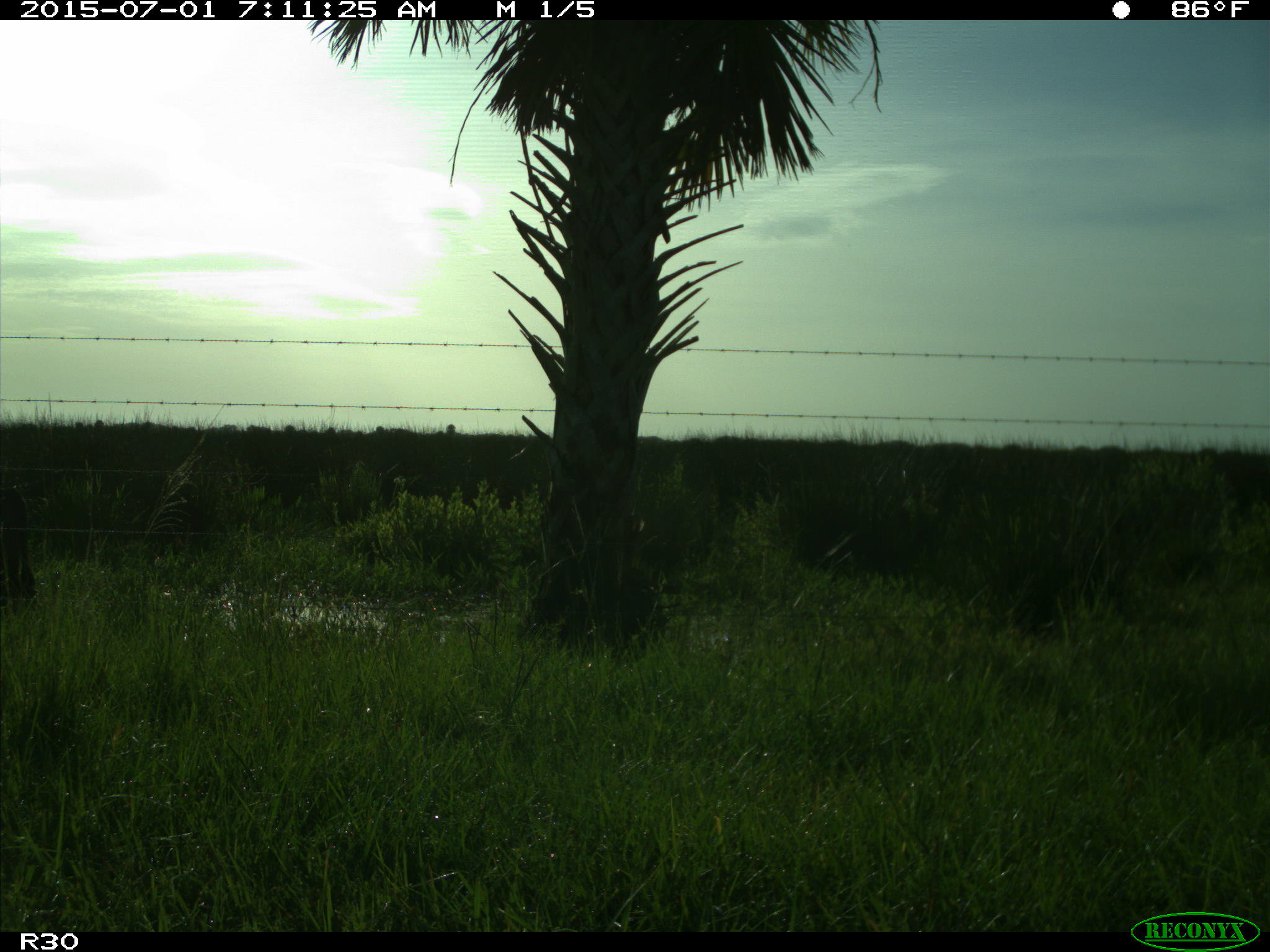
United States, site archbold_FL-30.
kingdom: Animalia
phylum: Chordata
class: Mammalia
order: Artiodactyla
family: Bovidae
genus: Bos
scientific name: Bos taurus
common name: domestic cow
Bos taurus (domestic cow).